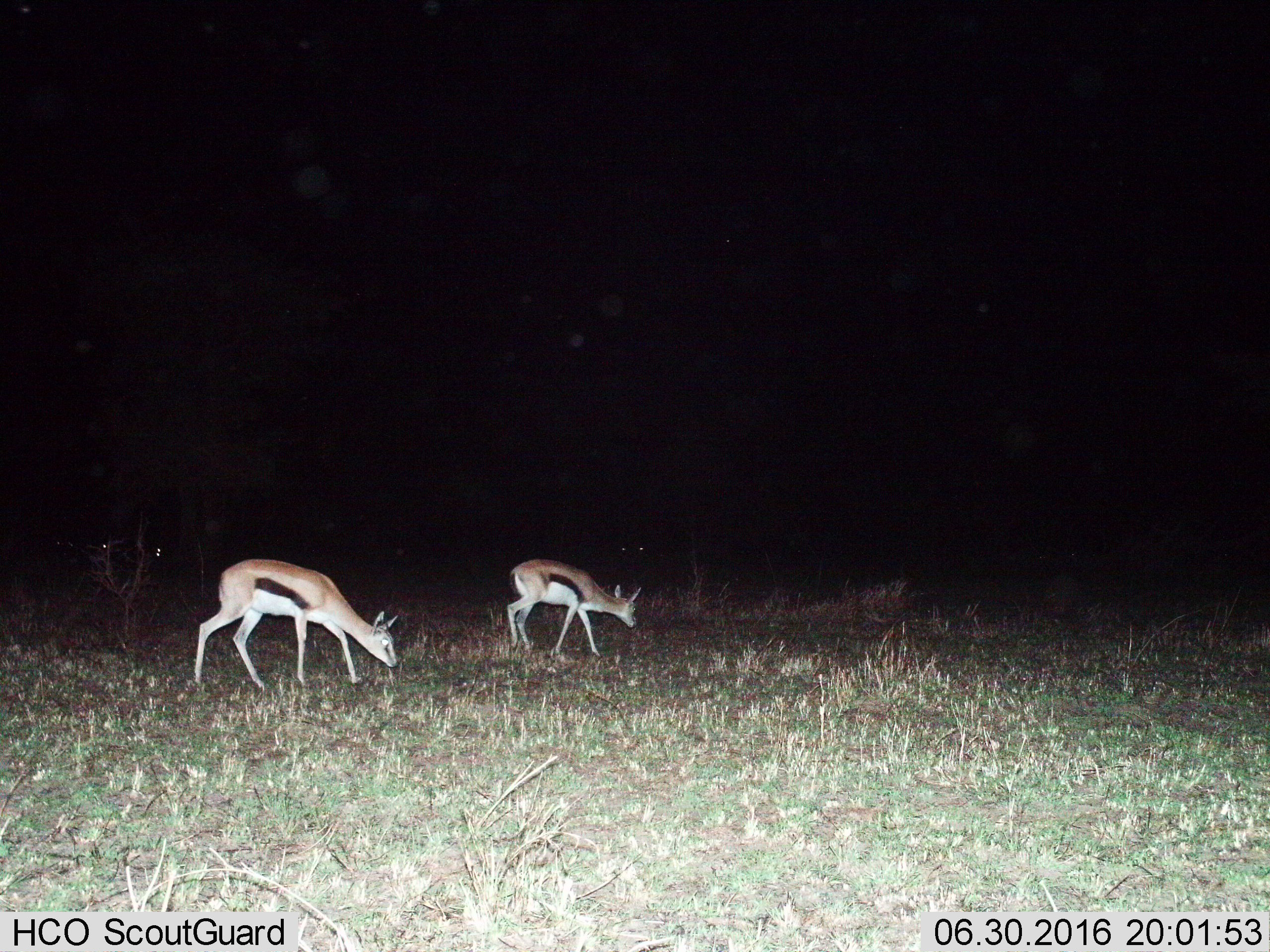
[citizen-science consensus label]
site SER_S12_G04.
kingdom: Animalia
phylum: Chordata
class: Mammalia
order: Artiodactyla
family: Bovidae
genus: Eudorcas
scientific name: Eudorcas thomsonii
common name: thomson's gazelle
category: gazellethomsons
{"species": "gazellethomsons (thomson's gazelle) (Eudorcas thomsonii)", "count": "2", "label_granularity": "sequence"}